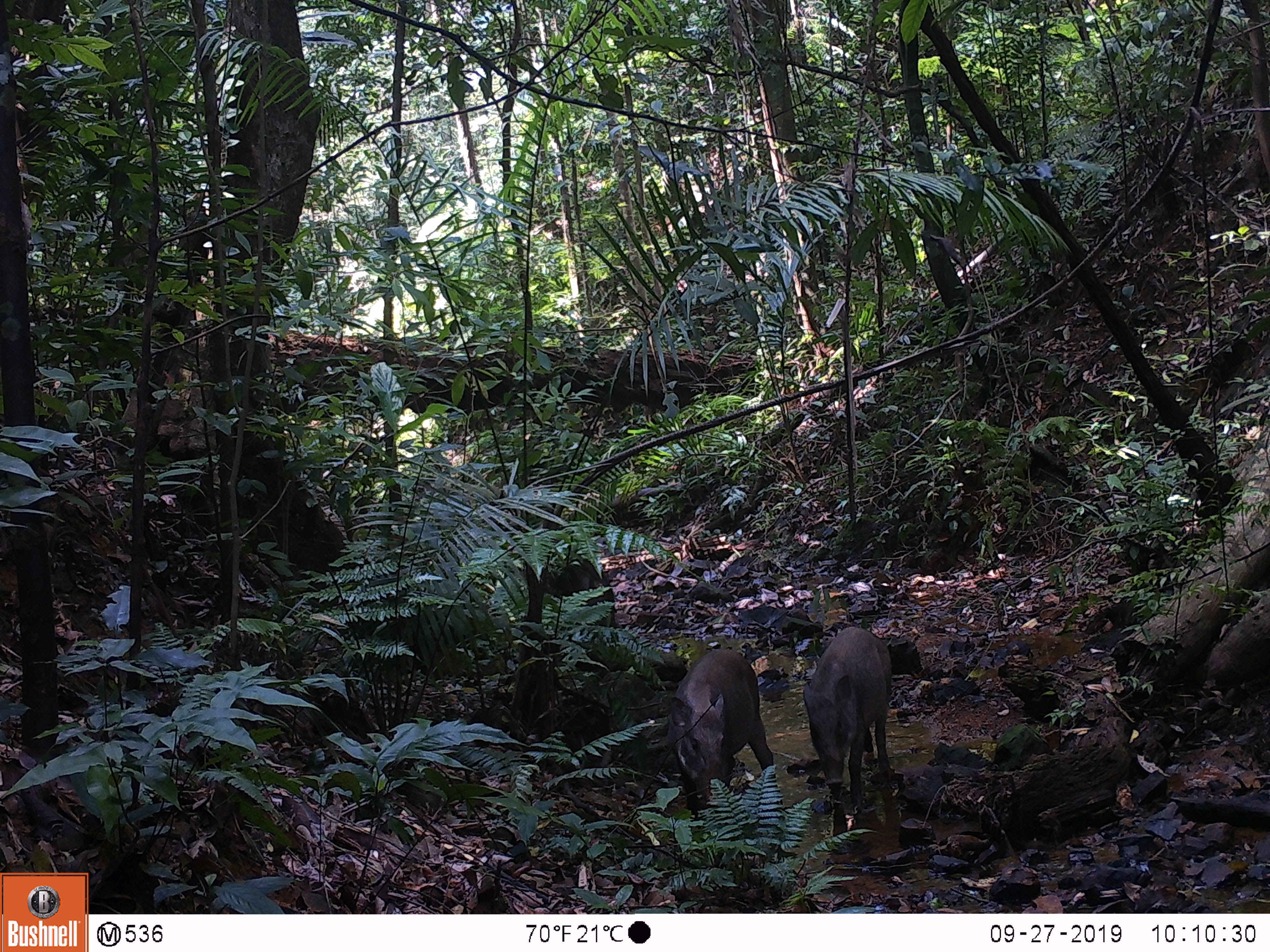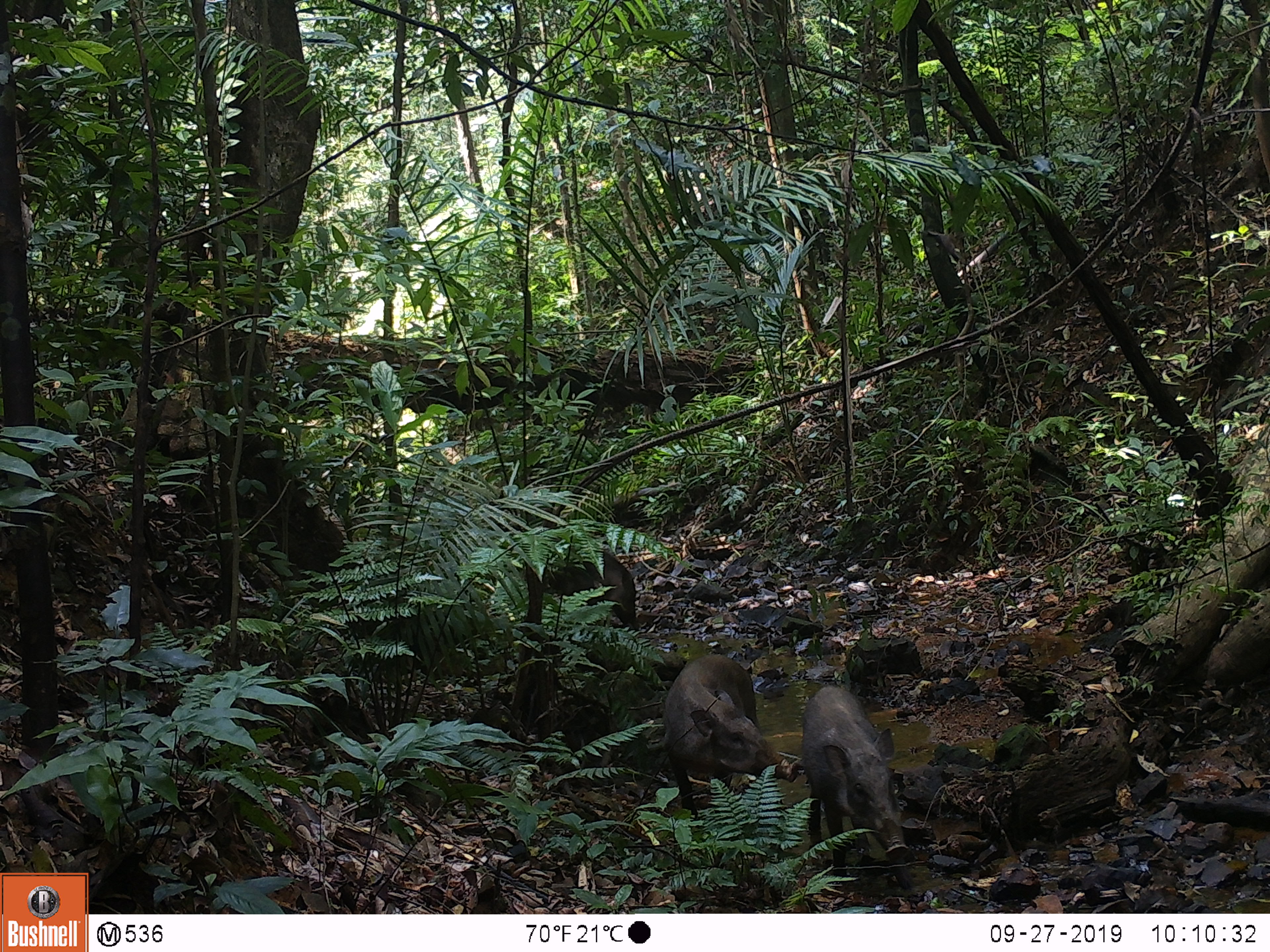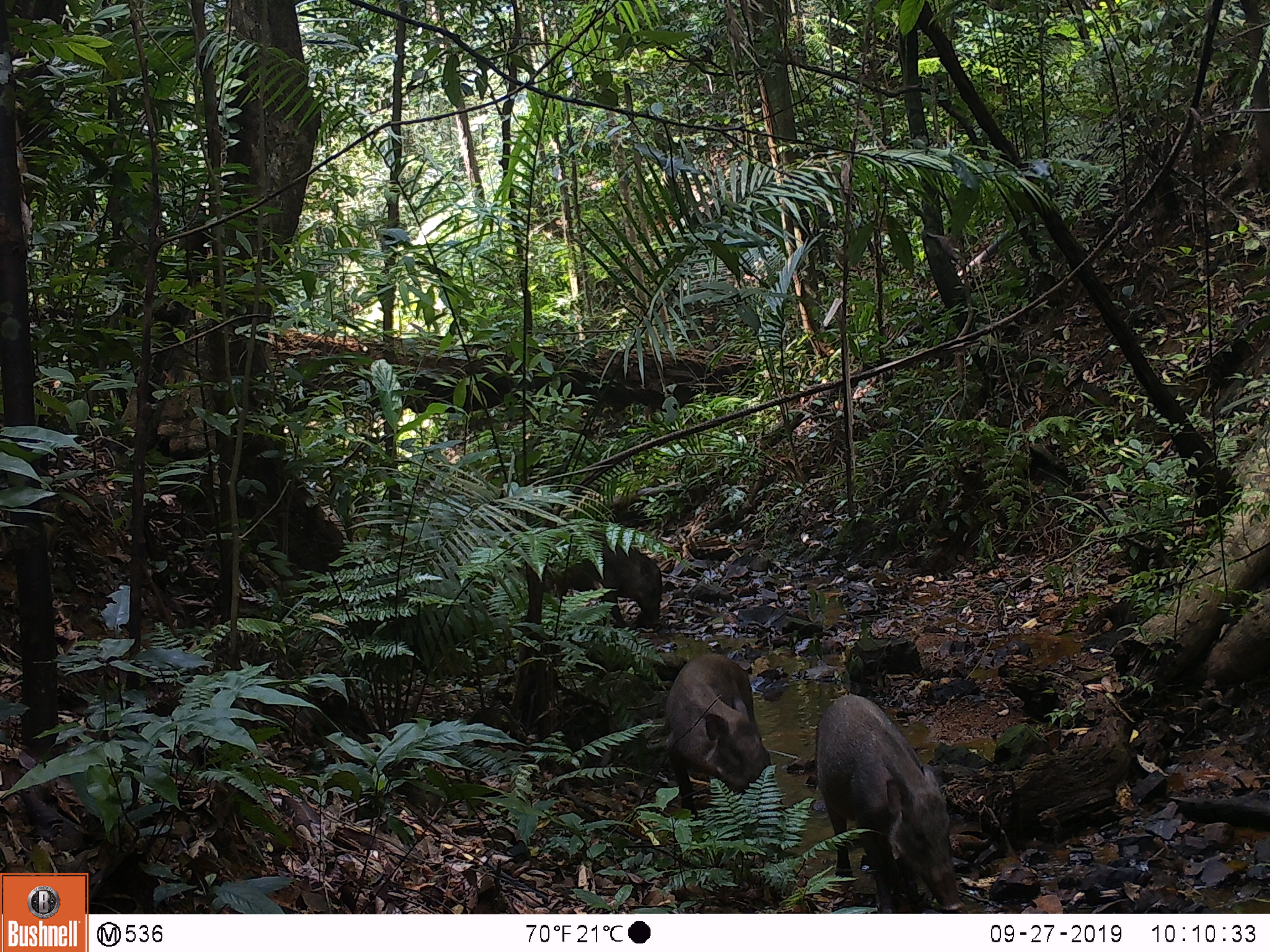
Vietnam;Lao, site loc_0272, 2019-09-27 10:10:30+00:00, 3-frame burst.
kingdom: Animalia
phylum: Chordata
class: Mammalia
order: Artiodactyla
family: Suidae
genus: Sus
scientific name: Sus scrofa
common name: eurasian wild pig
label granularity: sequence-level